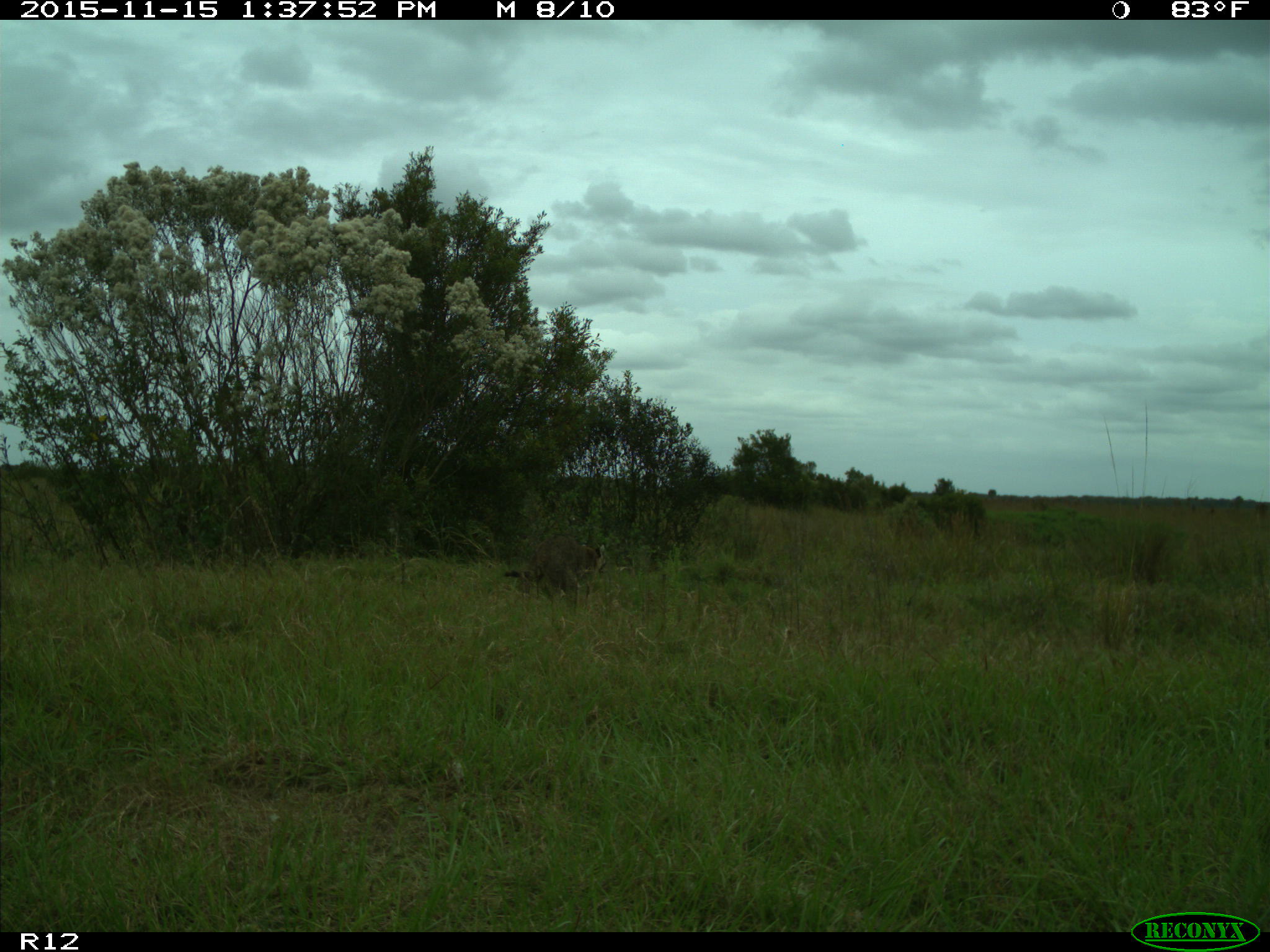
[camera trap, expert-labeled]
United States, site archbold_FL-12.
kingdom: Animalia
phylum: Chordata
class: Mammalia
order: Carnivora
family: Procyonidae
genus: Procyon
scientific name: Procyon lotor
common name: common raccoon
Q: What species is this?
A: Procyon lotor (common raccoon).